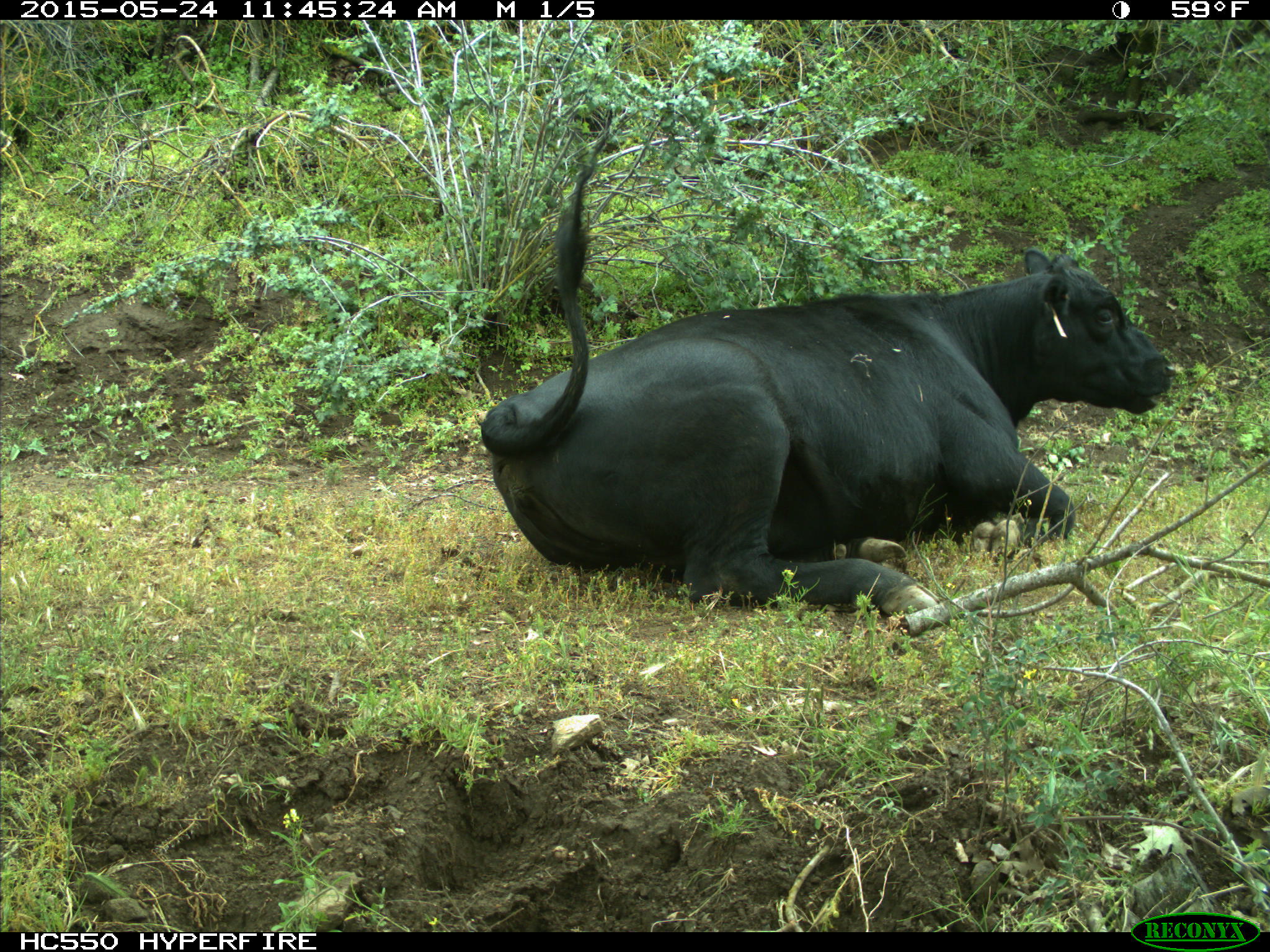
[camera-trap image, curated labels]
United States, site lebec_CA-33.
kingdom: Animalia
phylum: Chordata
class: Mammalia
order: Artiodactyla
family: Bovidae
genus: Bos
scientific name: Bos taurus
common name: domestic cow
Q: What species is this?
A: Bos taurus (domestic cow).